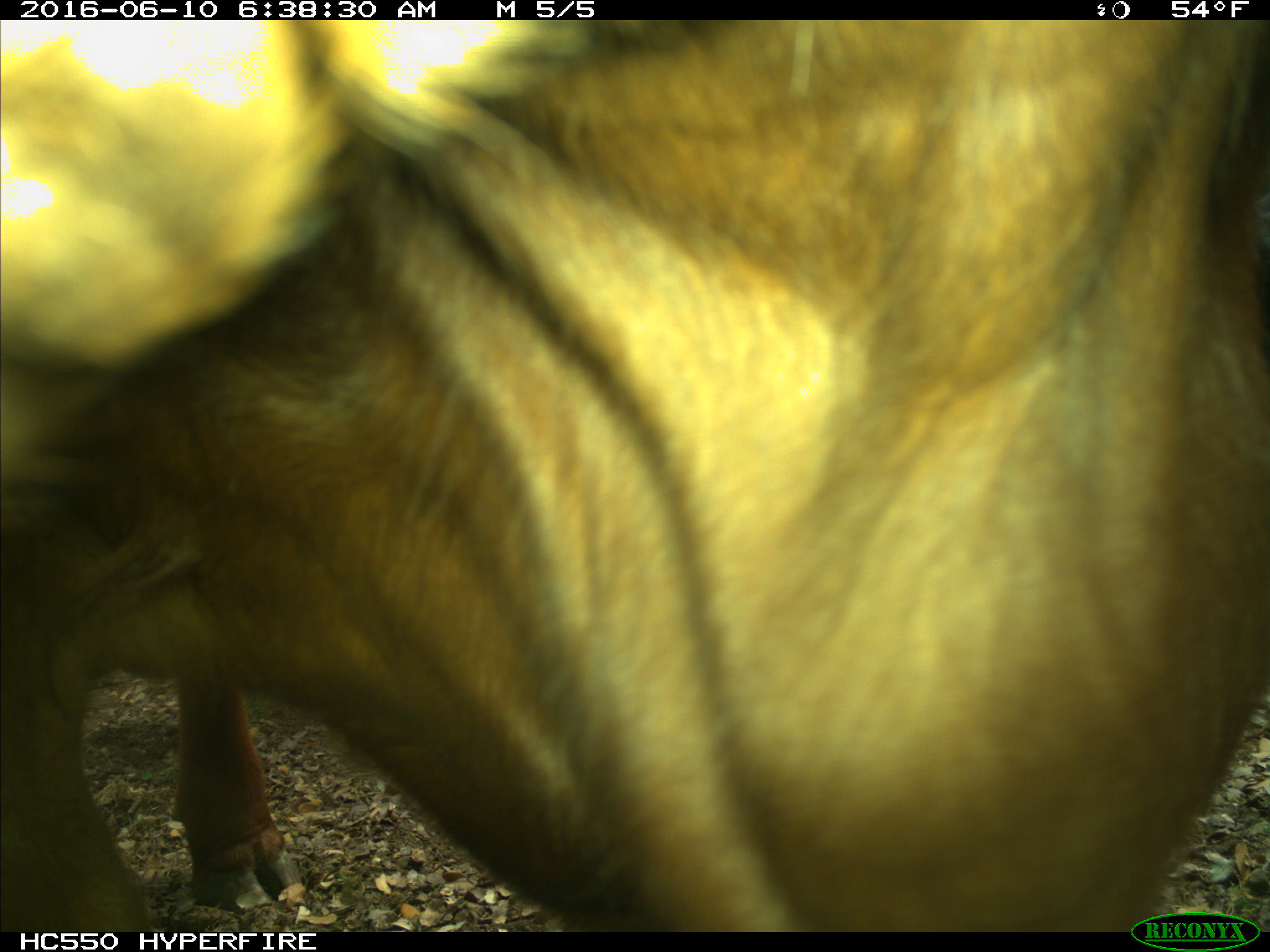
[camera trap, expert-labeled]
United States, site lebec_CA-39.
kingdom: Animalia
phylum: Chordata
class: Mammalia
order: Artiodactyla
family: Bovidae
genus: Bos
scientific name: Bos taurus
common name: domestic cow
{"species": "Bos taurus (domestic cow)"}